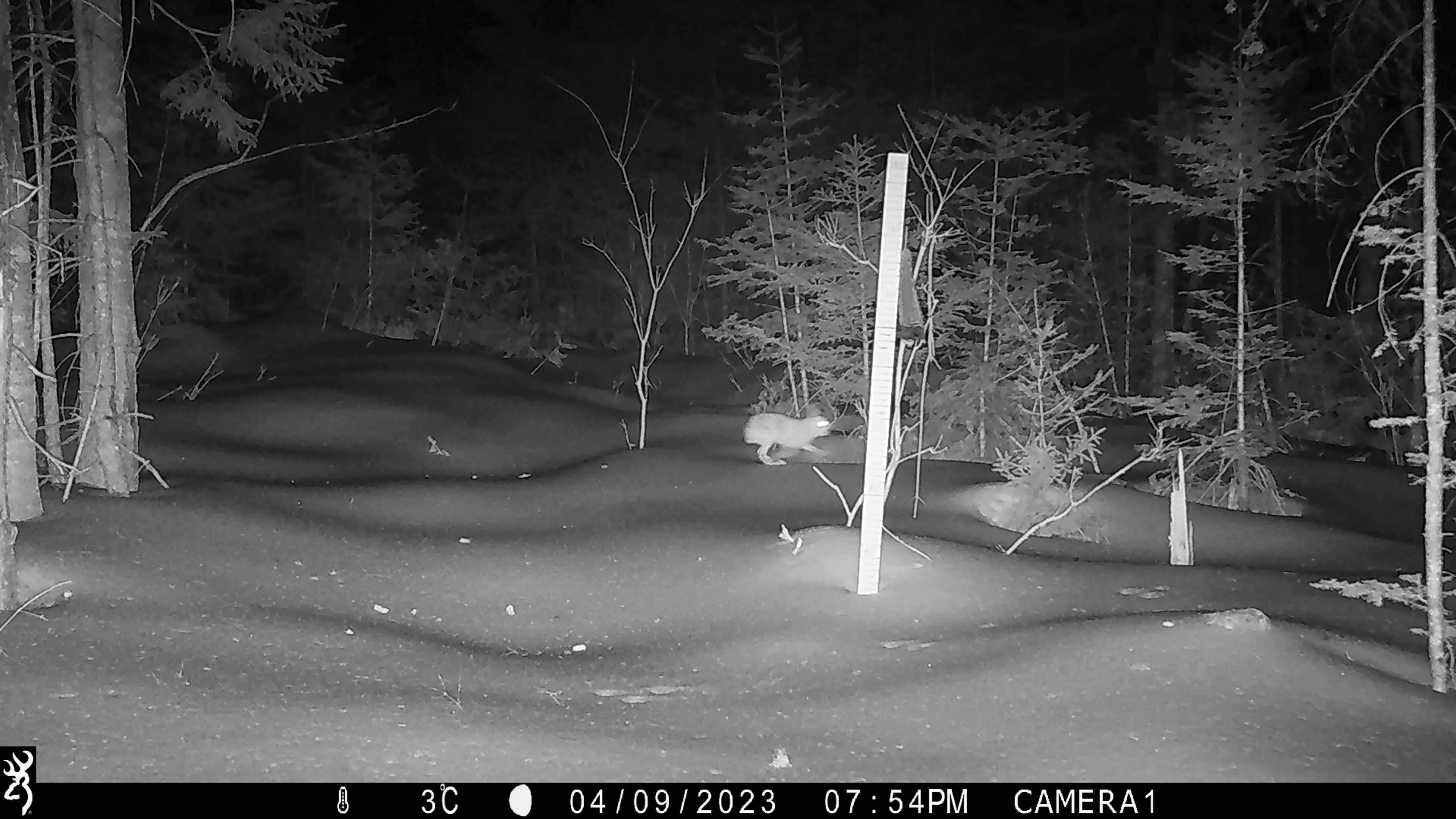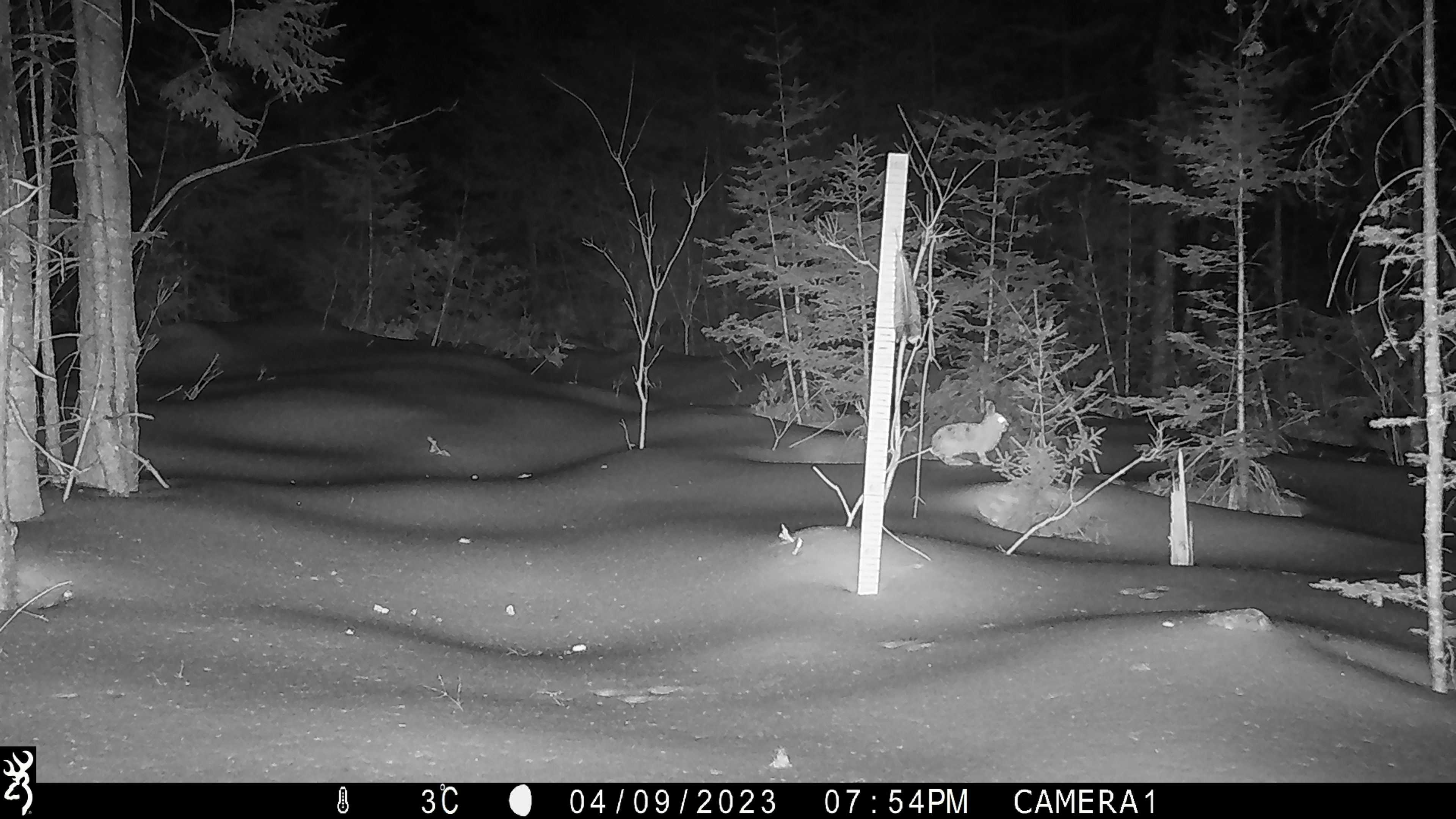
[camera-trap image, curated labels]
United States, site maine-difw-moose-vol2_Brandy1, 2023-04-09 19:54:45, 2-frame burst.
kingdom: Animalia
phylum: Chordata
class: Mammalia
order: Lagomorpha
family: Leporidae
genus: Lepus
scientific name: Lepus americanus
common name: snowshoe hare